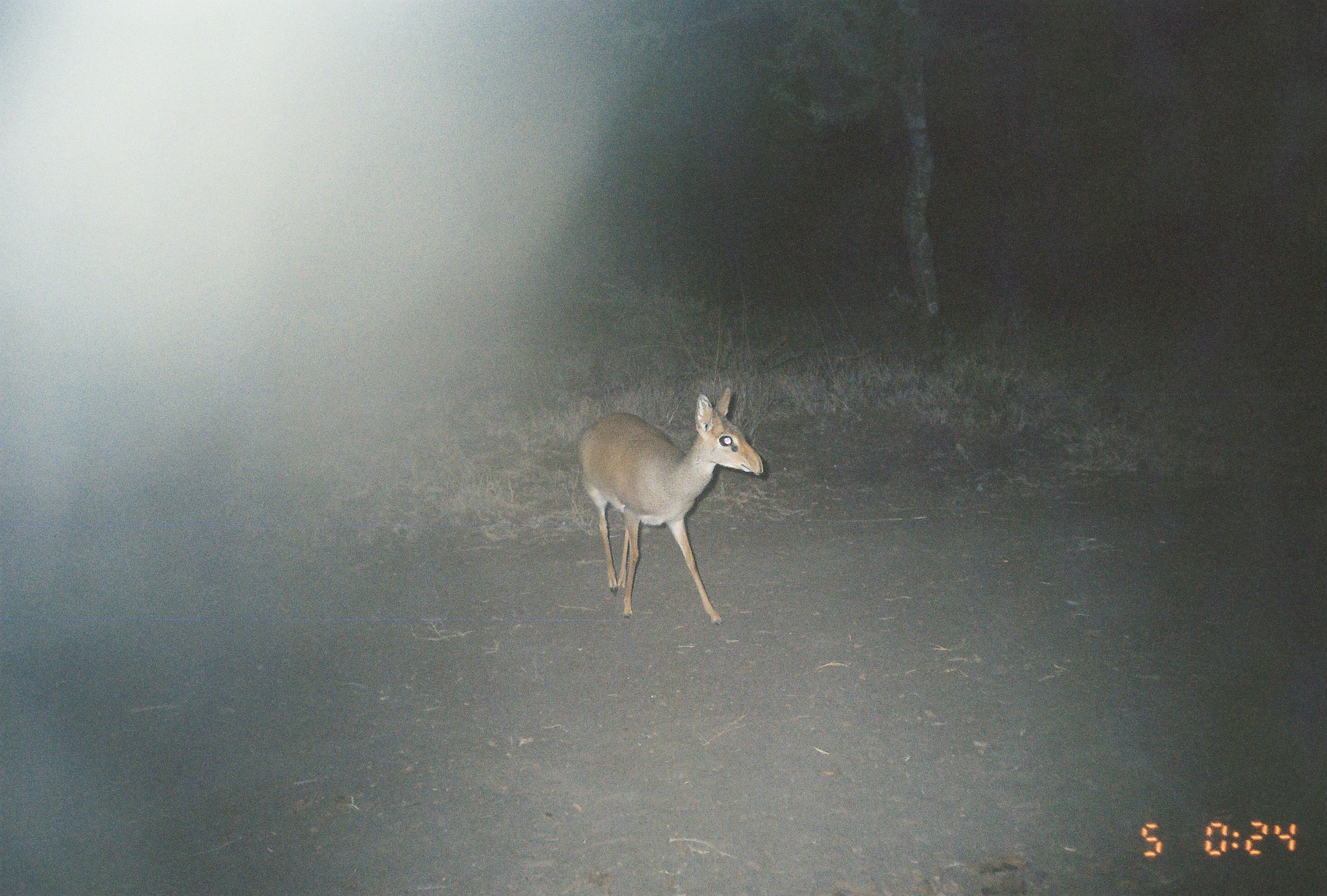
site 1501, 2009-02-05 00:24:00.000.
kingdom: Animalia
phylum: Chordata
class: Mammalia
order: Artiodactyla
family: Bovidae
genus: Madoqua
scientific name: Madoqua guentheri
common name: günther's dik-dik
Madoqua guentheri (günther's dik-dik), count 1.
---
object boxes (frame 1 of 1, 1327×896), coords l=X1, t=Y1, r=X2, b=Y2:
madoqua guentheri: l=571, t=385, r=763, b=623